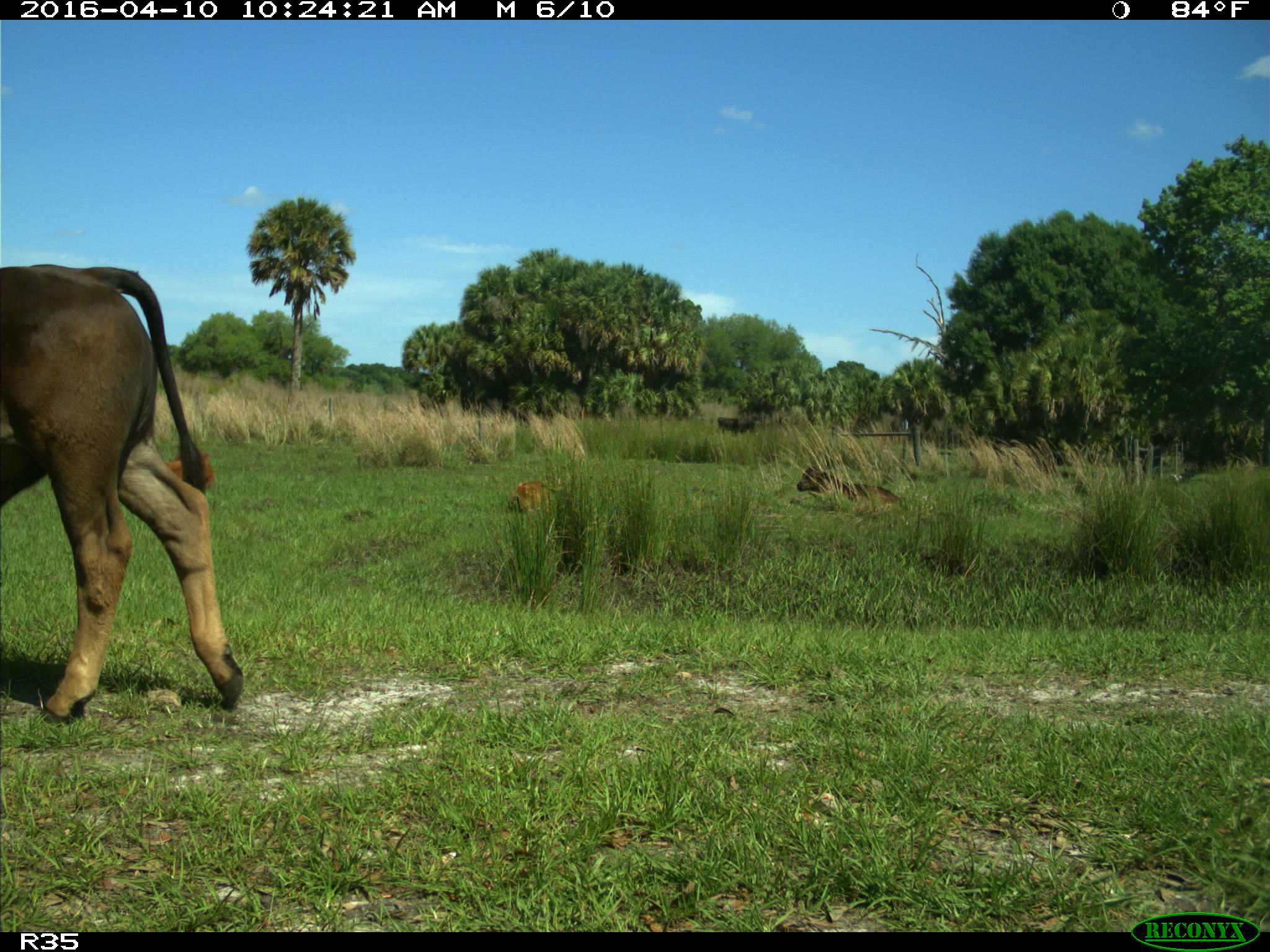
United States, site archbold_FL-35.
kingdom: Animalia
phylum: Chordata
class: Mammalia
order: Artiodactyla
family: Bovidae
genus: Bos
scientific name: Bos taurus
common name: domestic cow